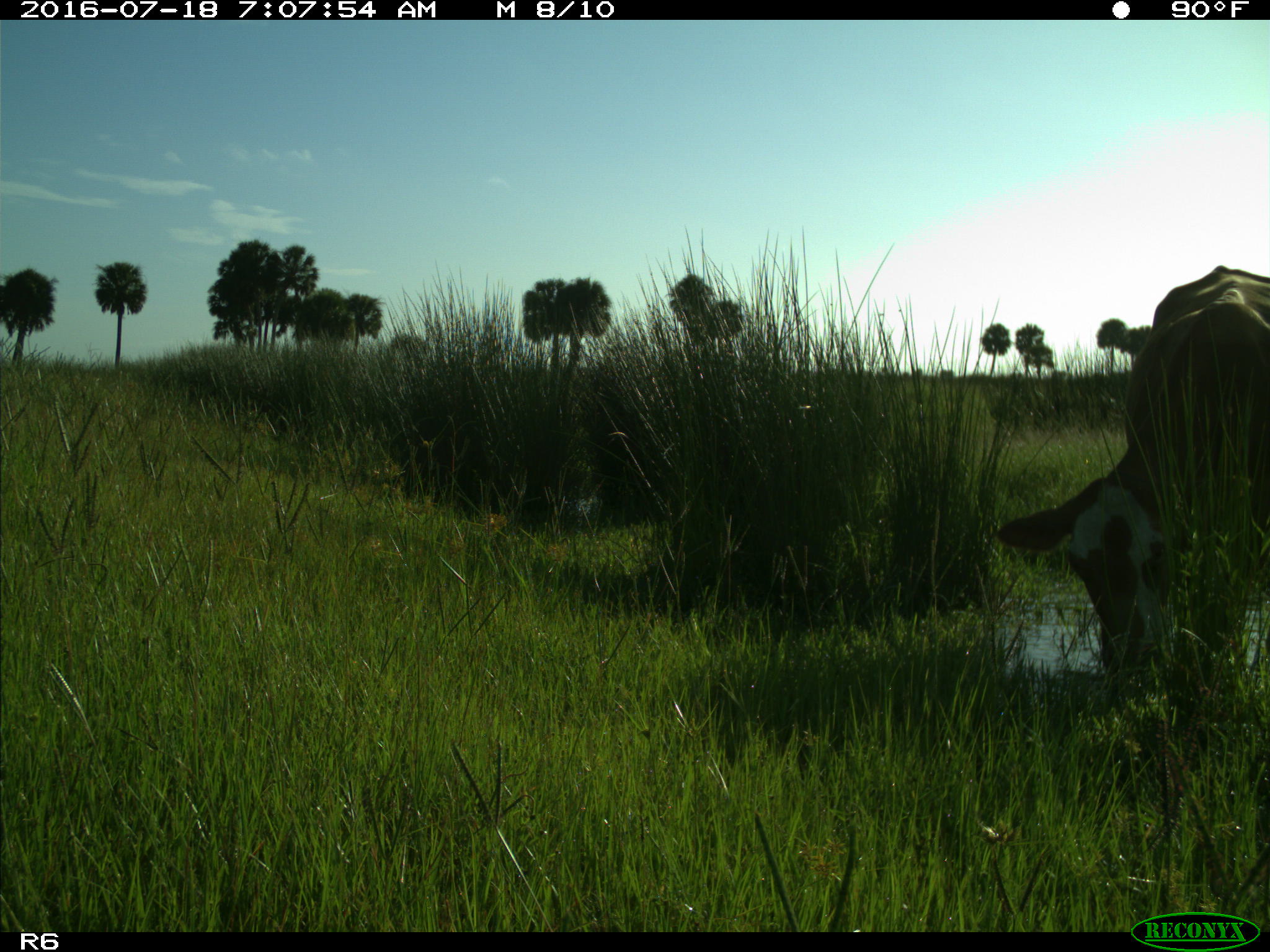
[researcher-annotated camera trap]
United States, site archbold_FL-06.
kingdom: Animalia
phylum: Chordata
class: Mammalia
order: Artiodactyla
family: Bovidae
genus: Bos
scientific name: Bos taurus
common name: domestic cow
Bos taurus (domestic cow).